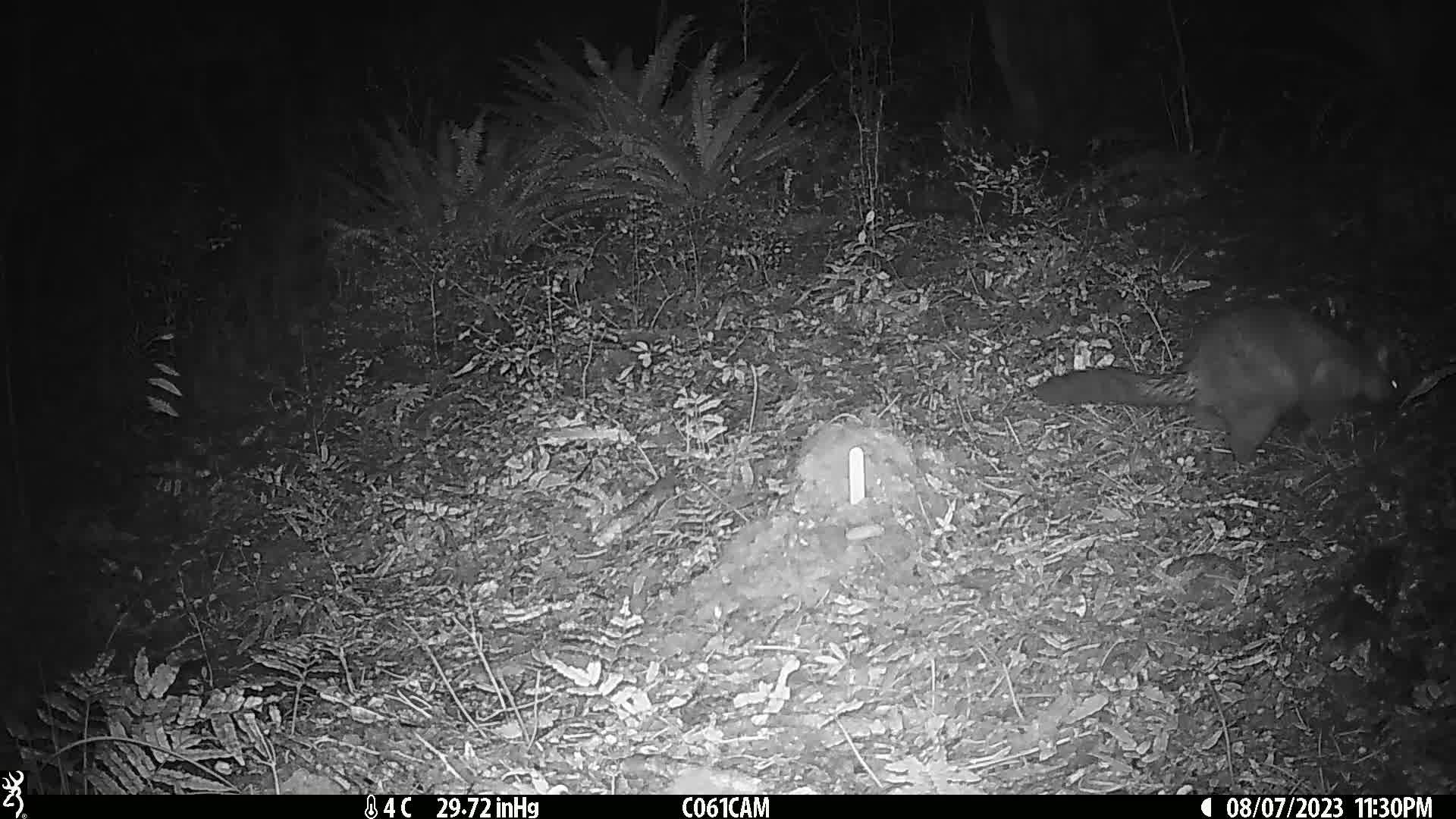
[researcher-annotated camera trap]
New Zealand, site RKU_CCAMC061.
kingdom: Animalia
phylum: Chordata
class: Mammalia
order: Diprotodontia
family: Phalangeridae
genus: Trichosurus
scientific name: Trichosurus vulpecula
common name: common brushtail possum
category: possum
Possum (common brushtail possum) (Trichosurus vulpecula).